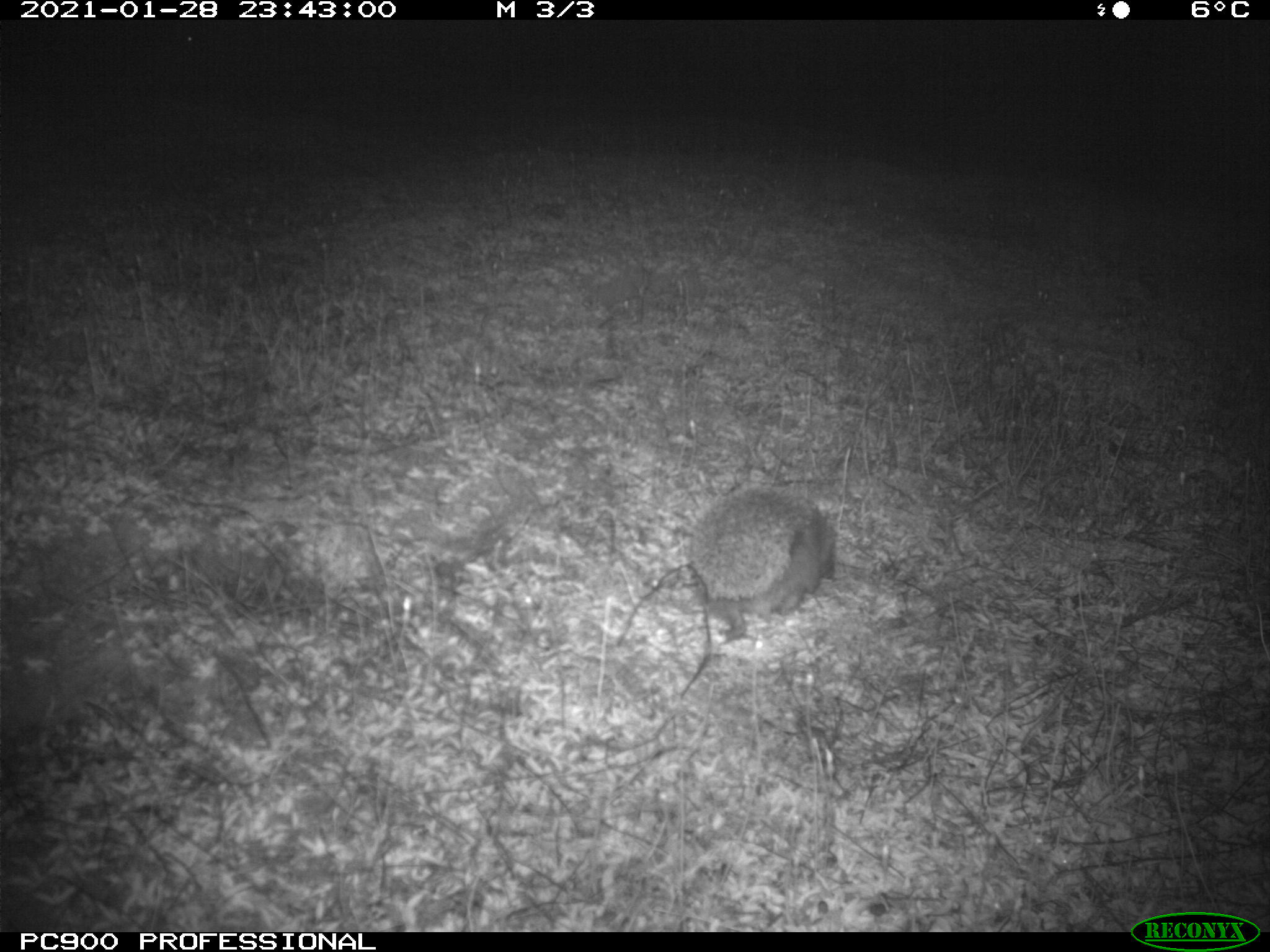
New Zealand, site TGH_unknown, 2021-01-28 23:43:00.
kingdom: Animalia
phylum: Chordata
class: Mammalia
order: Eulipotyphla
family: Erinaceidae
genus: Erinaceus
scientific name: Erinaceus europaeus europaeus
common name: european hedgehog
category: hedgehog